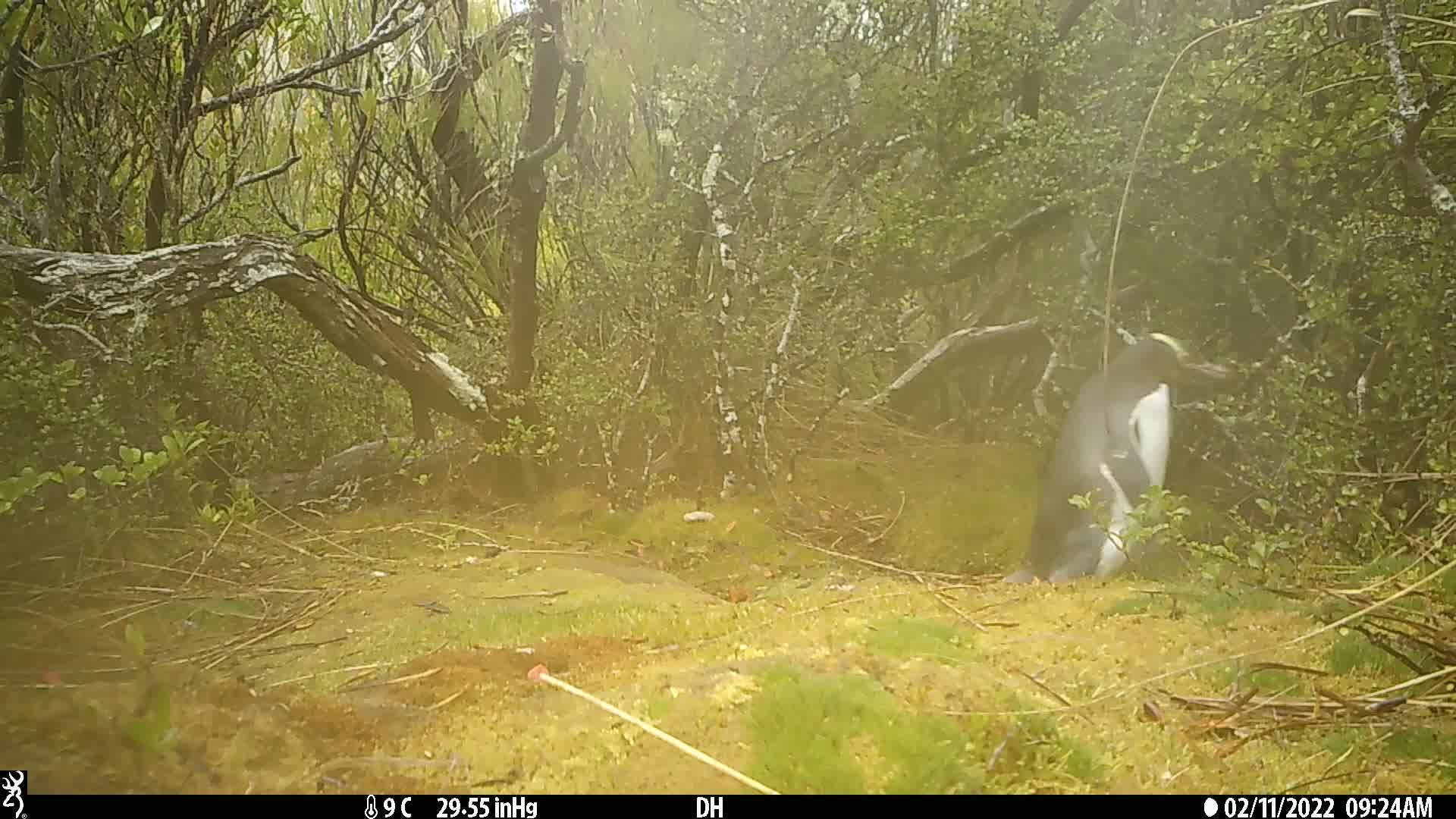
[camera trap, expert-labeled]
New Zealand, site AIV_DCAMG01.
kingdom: Animalia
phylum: Chordata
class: Aves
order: Sphenisciformes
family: Spheniscidae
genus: Megadyptes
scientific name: Megadyptes antipodes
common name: yellow-eyed penguin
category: yellow eyed penguin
Yellow eyed penguin (yellow-eyed penguin) (Megadyptes antipodes).